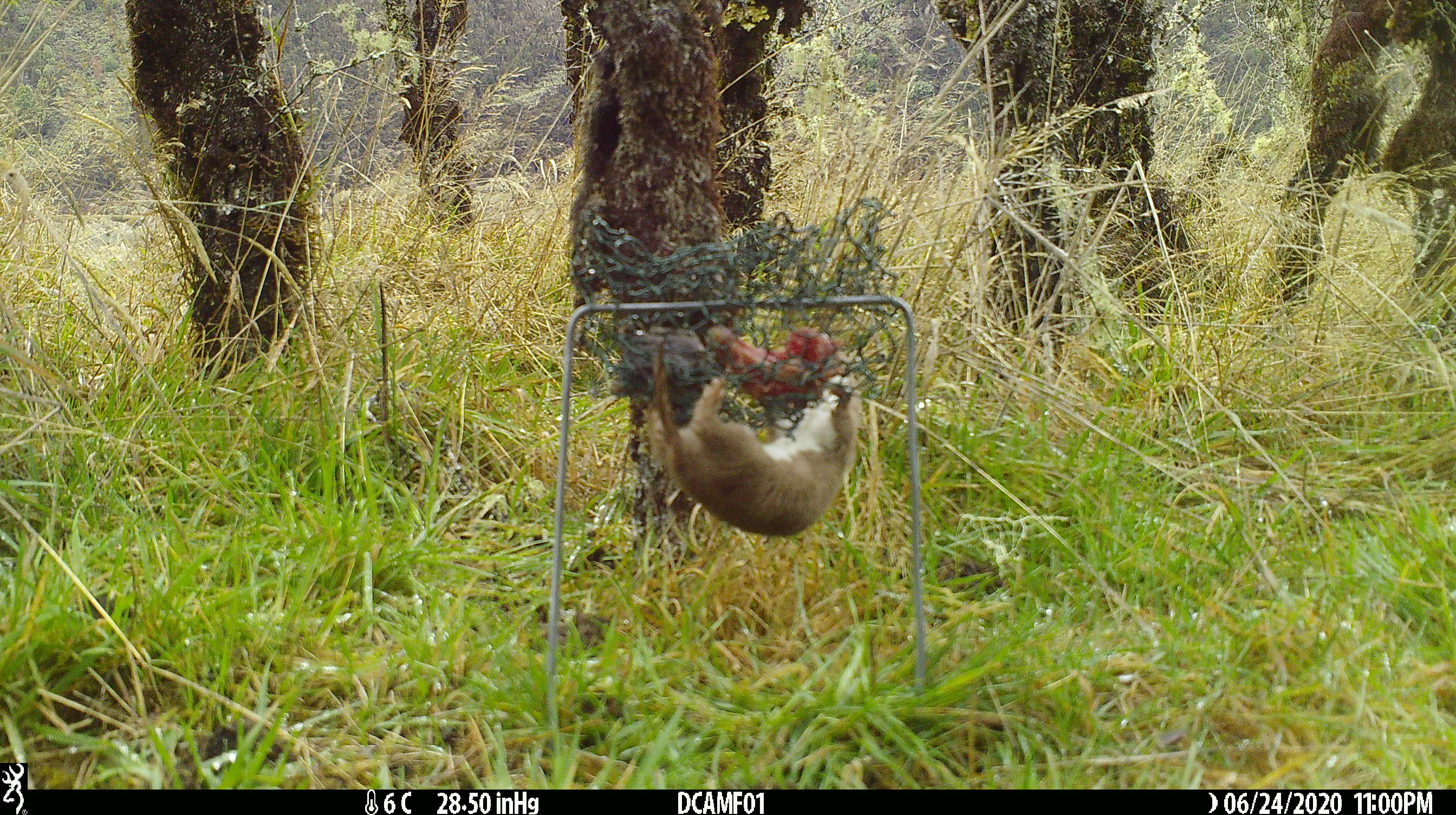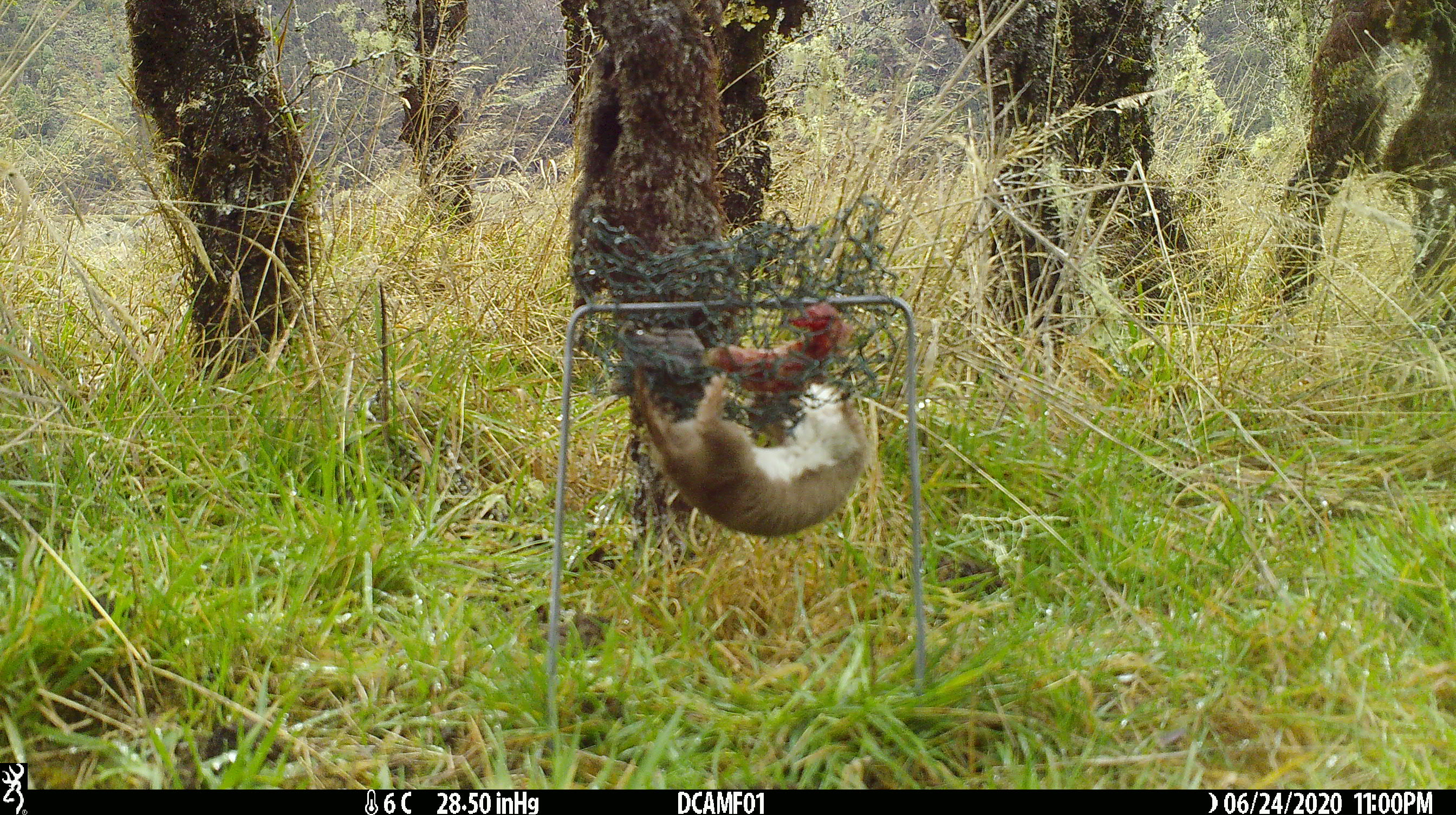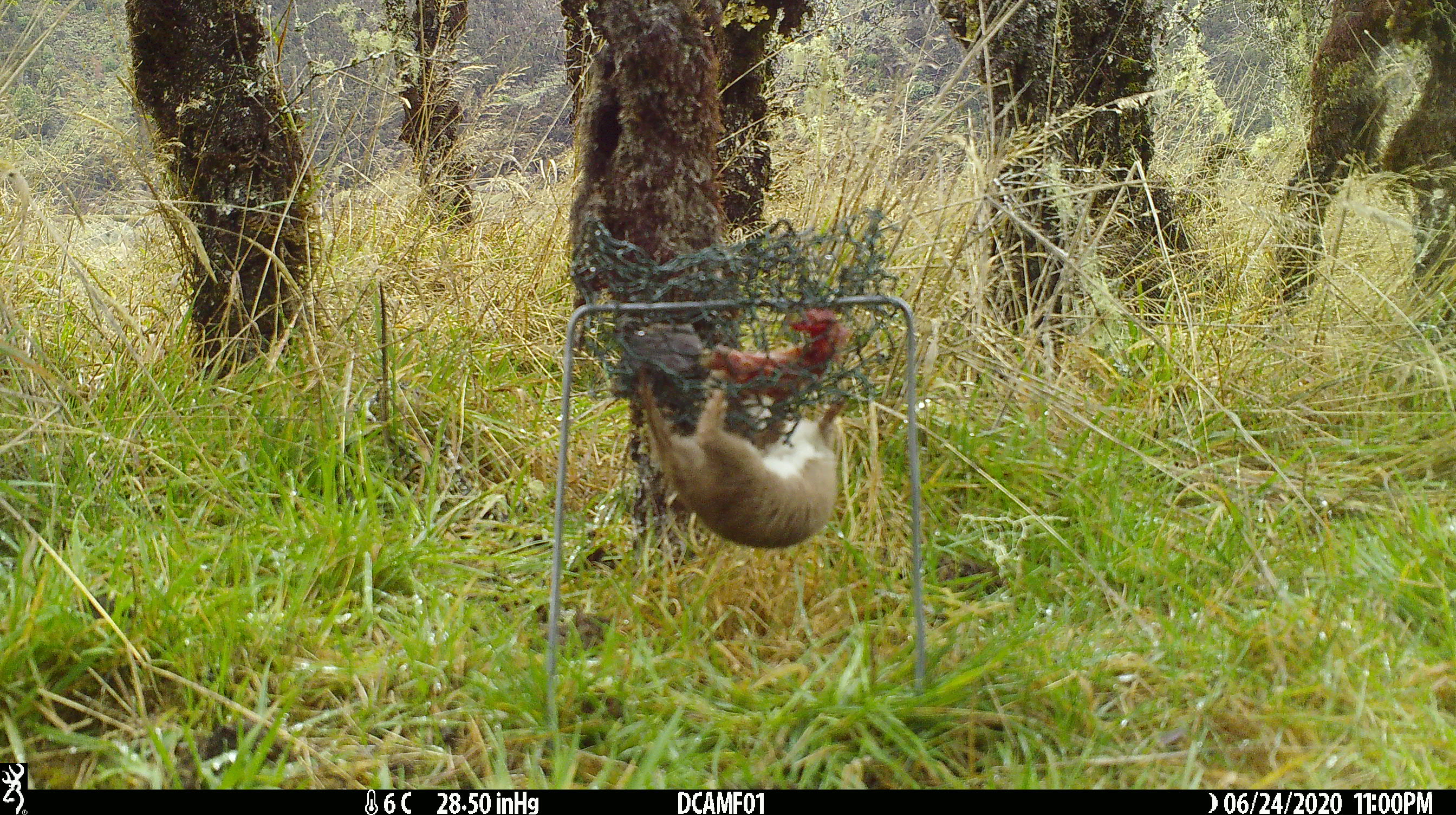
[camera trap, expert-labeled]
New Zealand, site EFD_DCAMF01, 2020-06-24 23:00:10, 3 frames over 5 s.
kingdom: Animalia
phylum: Chordata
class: Mammalia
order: Carnivora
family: Mustelidae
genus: Mustela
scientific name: Mustela nivalis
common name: least weasel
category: weasel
Weasel (least weasel) (Mustela nivalis).